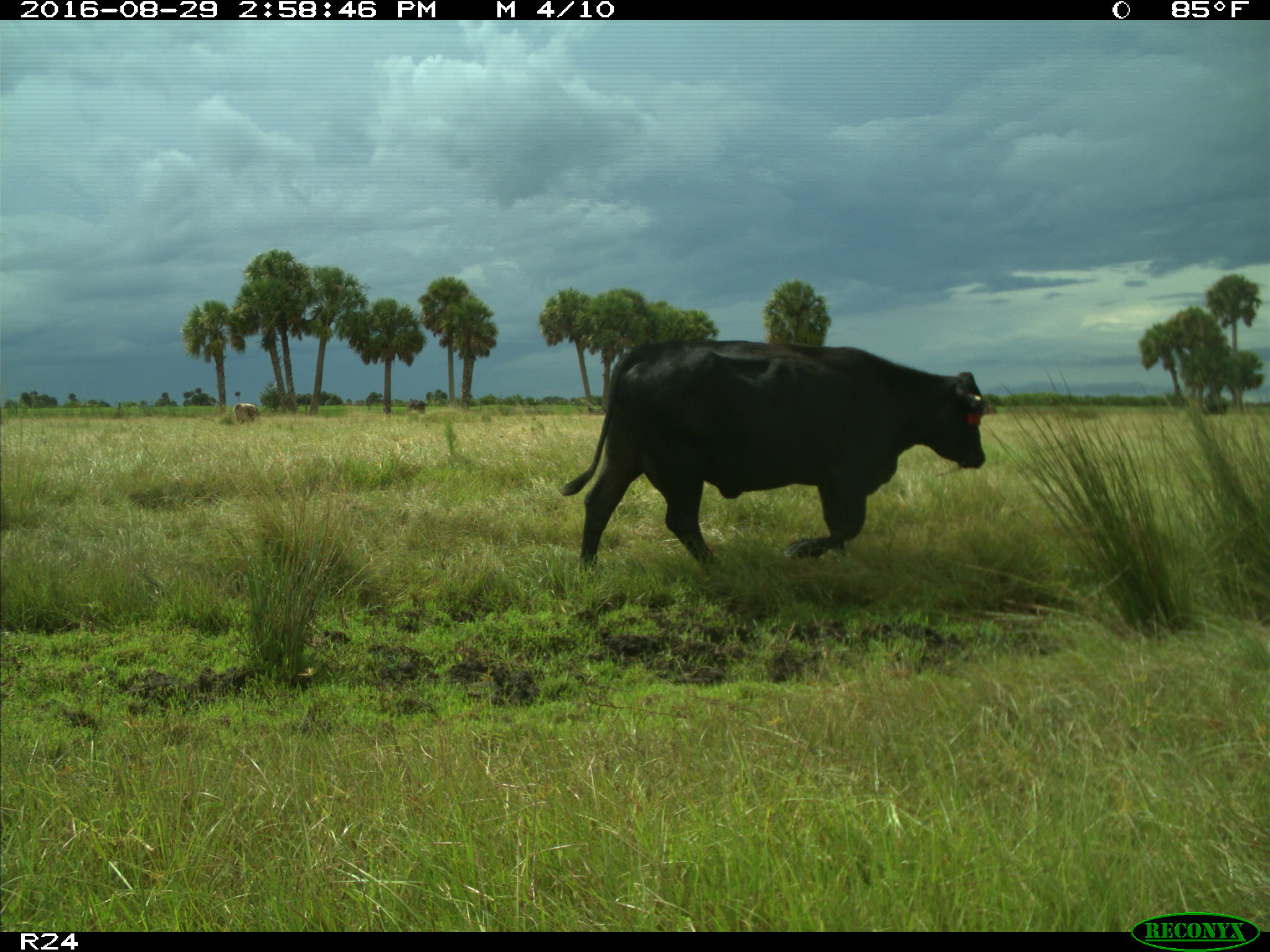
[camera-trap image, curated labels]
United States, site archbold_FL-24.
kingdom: Animalia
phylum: Chordata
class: Mammalia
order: Artiodactyla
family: Bovidae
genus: Bos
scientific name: Bos taurus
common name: domestic cow